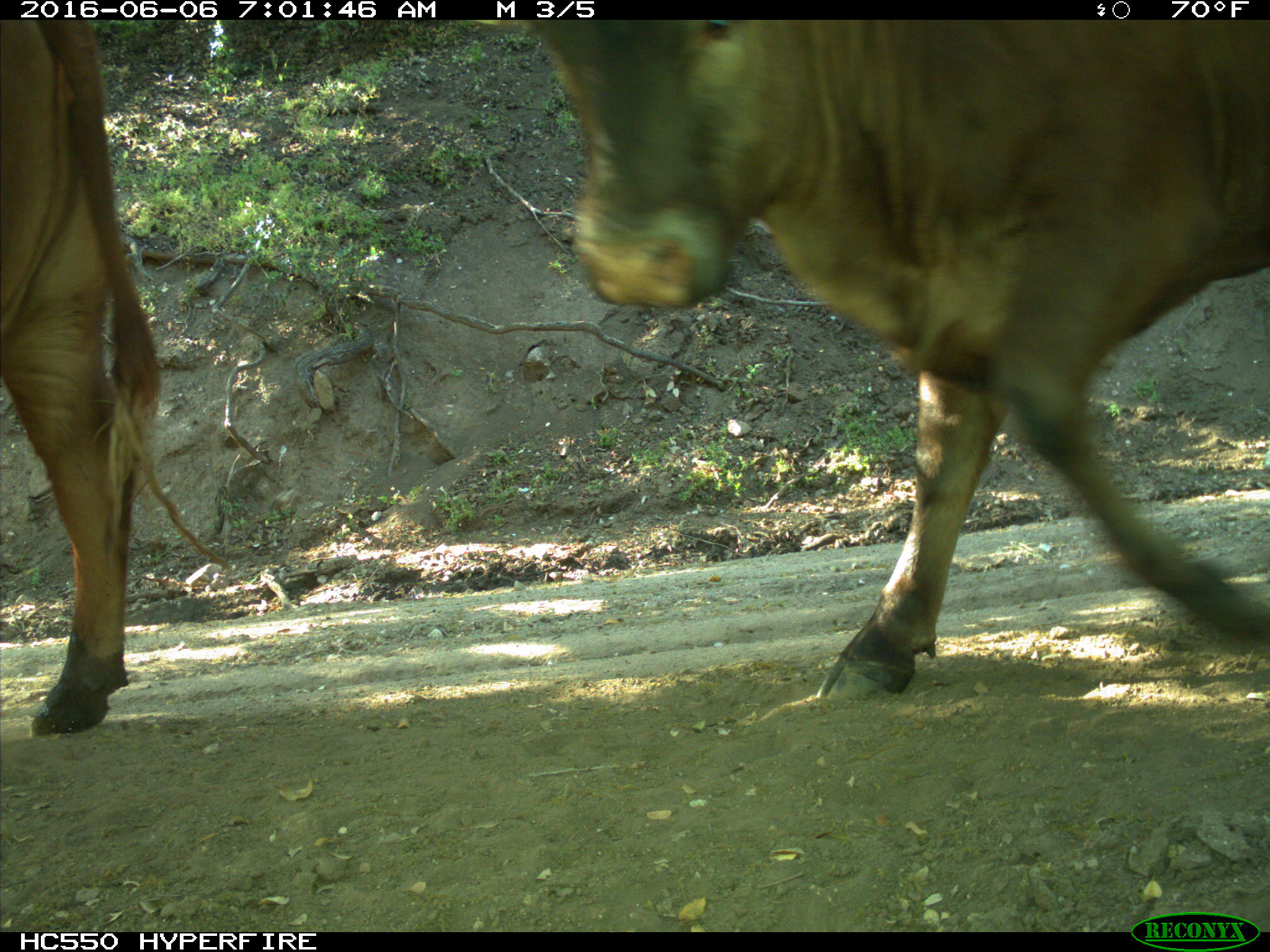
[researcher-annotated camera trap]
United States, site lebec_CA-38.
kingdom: Animalia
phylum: Chordata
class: Mammalia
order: Artiodactyla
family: Bovidae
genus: Bos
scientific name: Bos taurus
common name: domestic cow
Bos taurus (domestic cow).